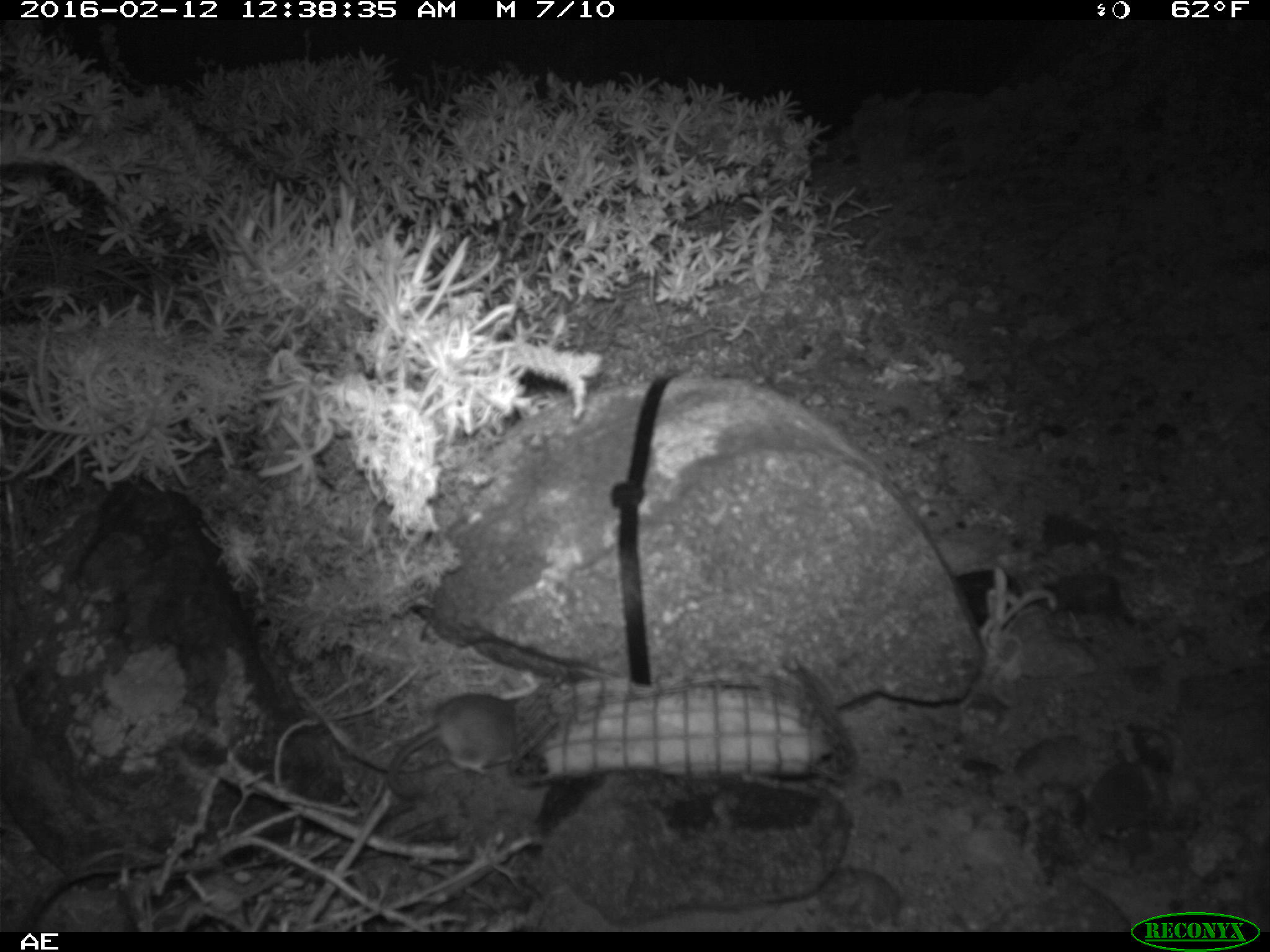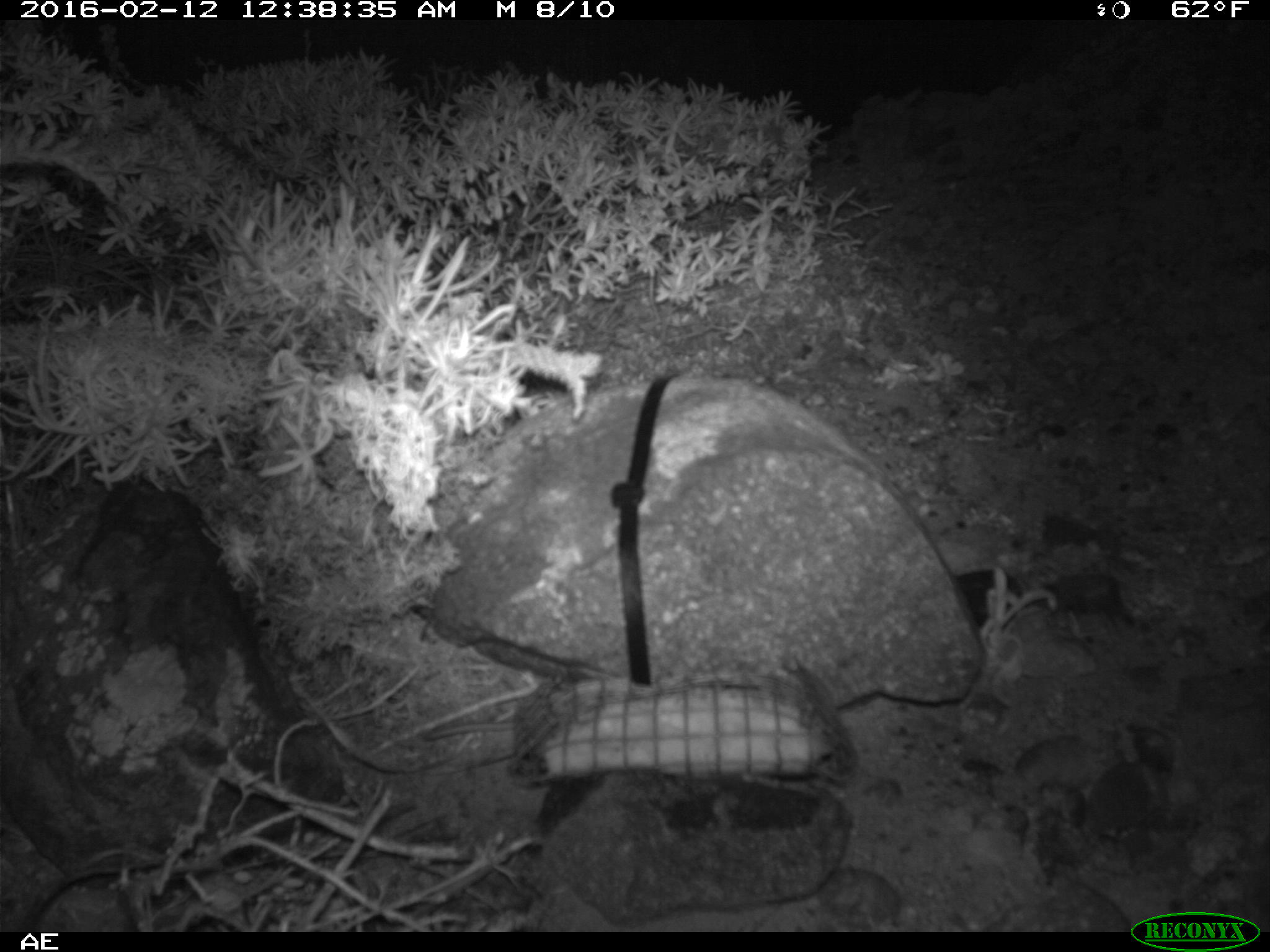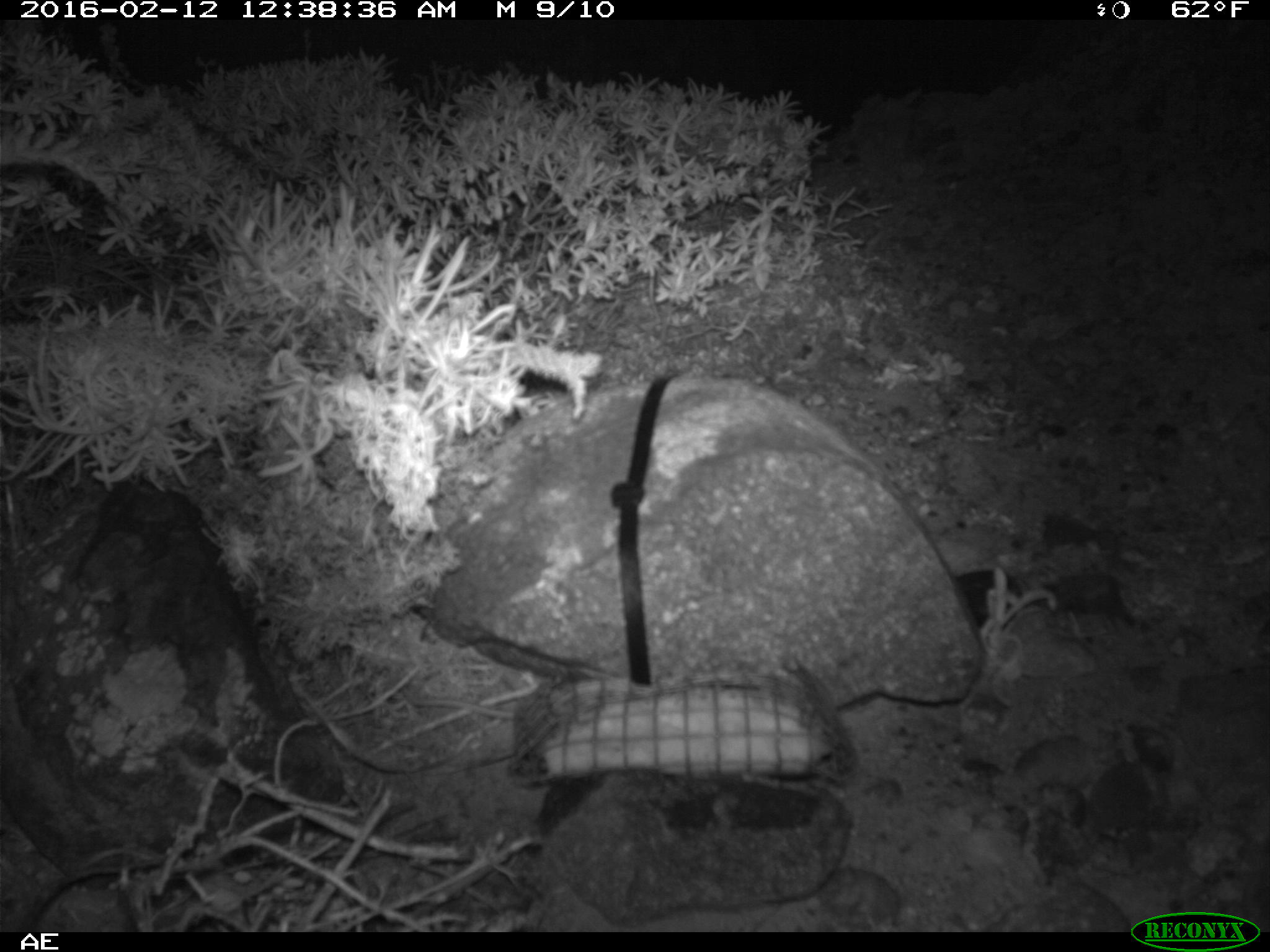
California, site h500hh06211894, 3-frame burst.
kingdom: Animalia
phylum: Chordata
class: Mammalia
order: Rodentia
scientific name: Rodentia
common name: rodent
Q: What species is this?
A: Rodent (Rodentia).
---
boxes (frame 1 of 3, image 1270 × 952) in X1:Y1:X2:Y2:
rodent: 384:691:522:800